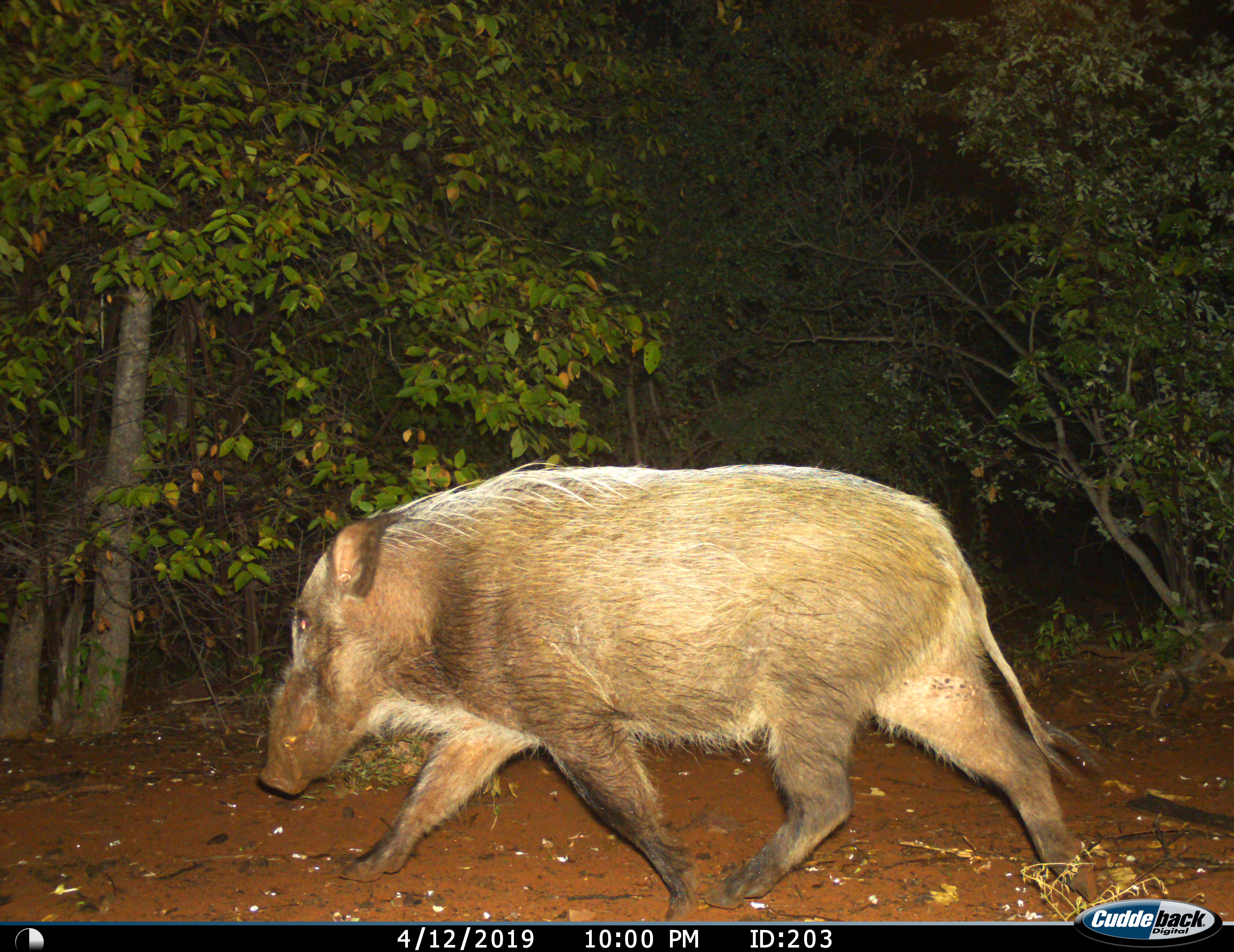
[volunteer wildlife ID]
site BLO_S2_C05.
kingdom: Animalia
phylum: Chordata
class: Mammalia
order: Artiodactyla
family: Suidae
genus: Potamochoerus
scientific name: Potamochoerus larvatus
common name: bushpig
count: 1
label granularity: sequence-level